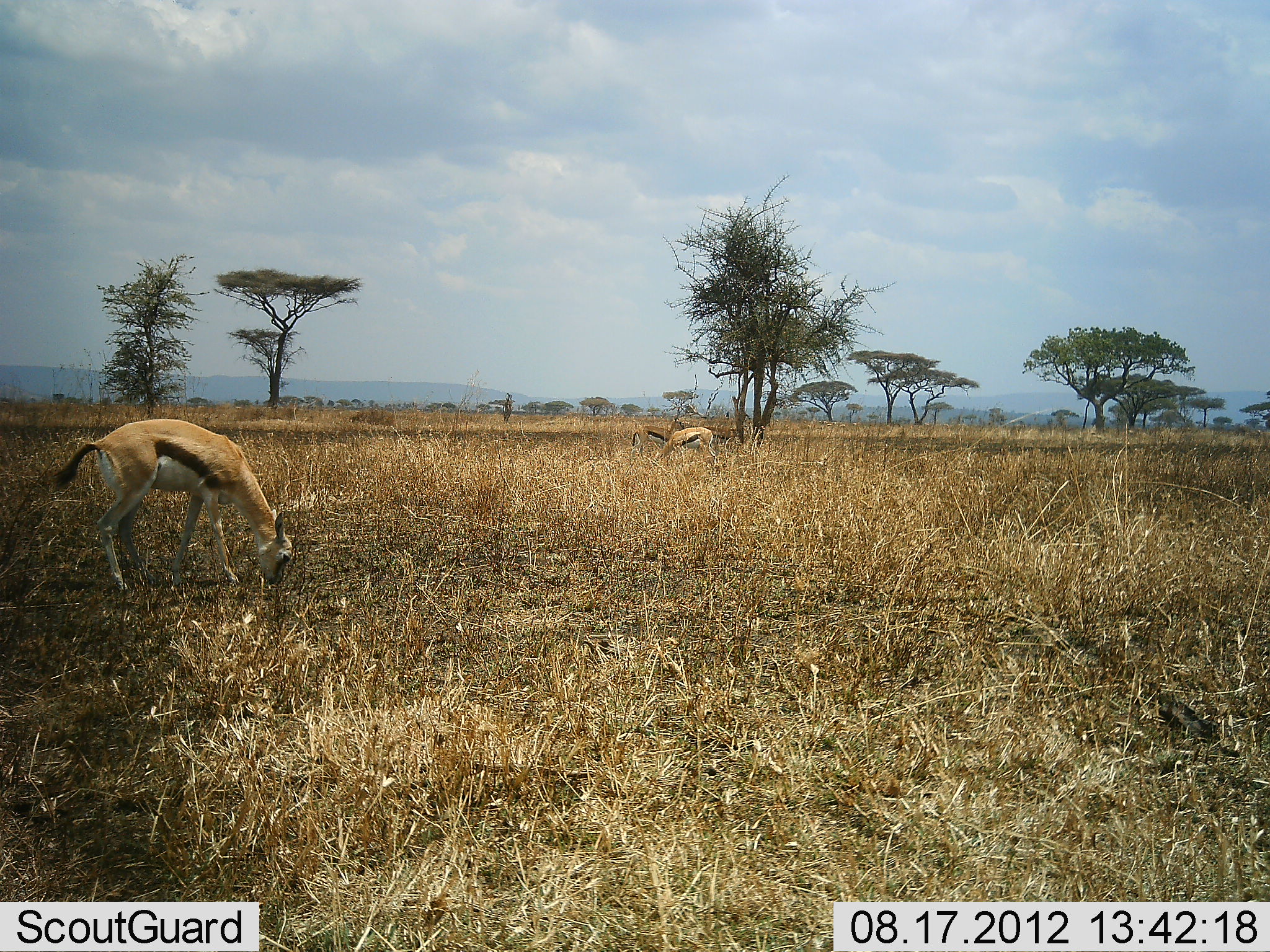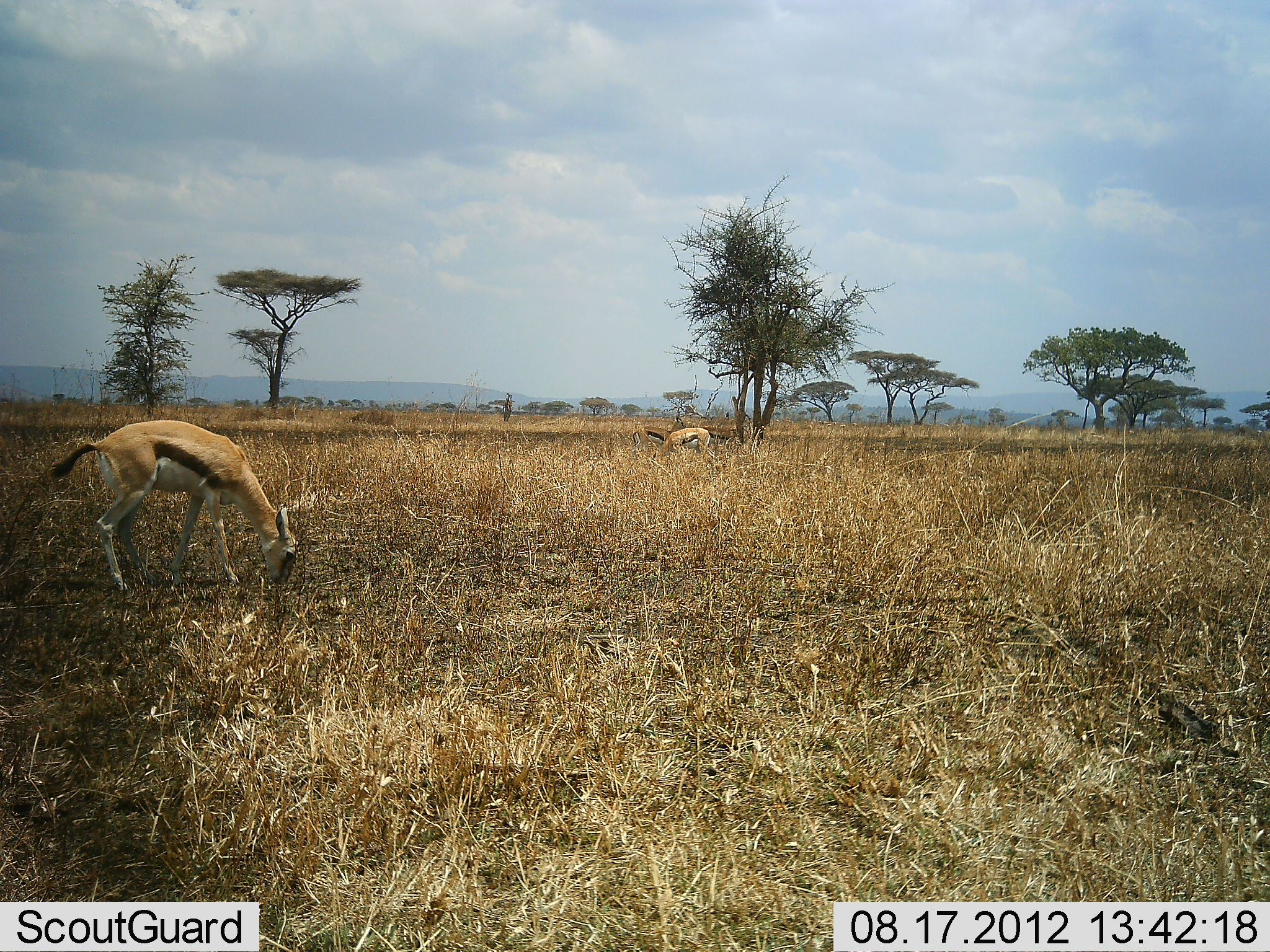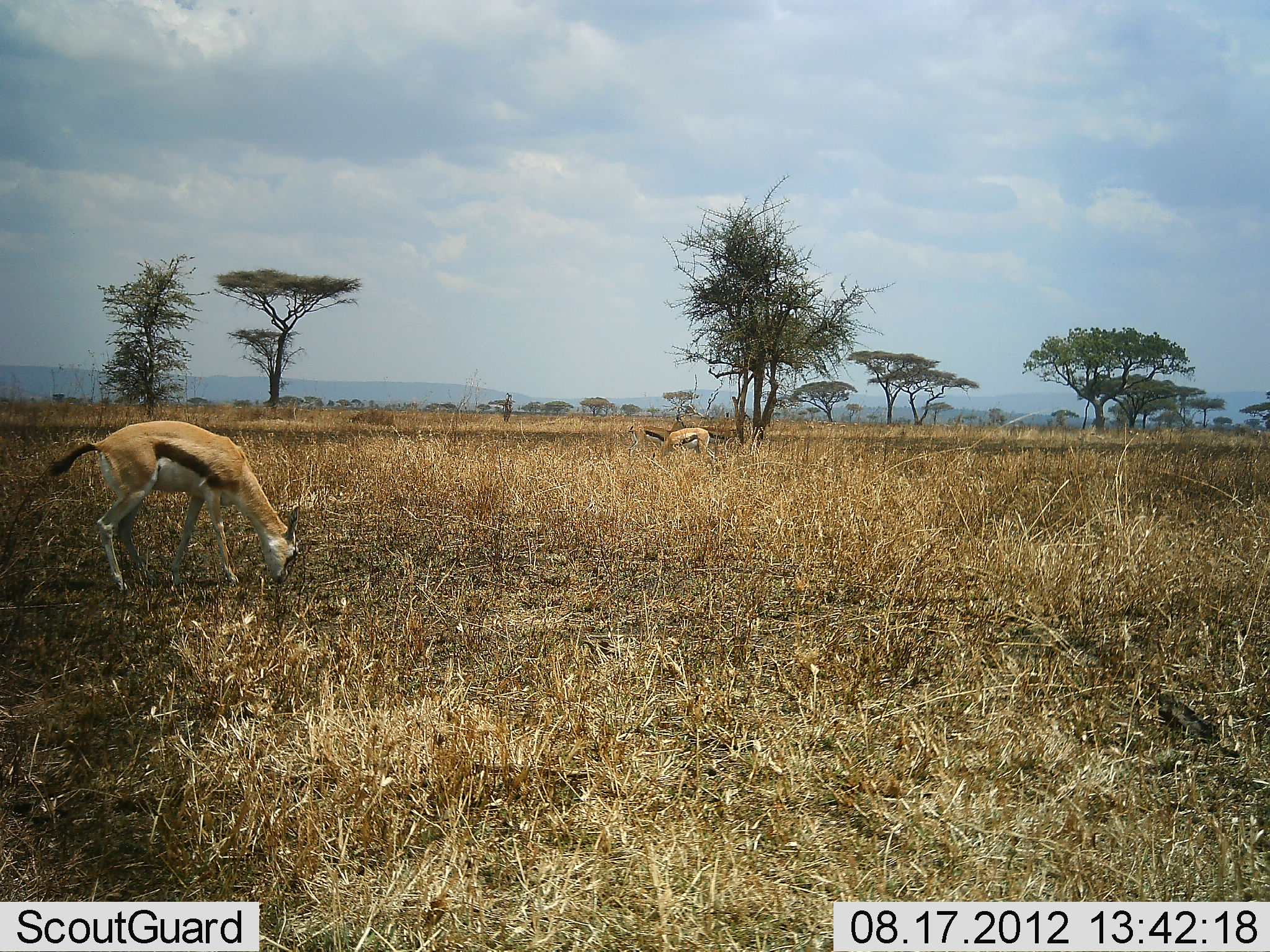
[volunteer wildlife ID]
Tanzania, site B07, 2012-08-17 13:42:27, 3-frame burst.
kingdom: Animalia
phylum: Chordata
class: Mammalia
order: Artiodactyla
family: Bovidae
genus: Eudorcas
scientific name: Eudorcas thomsonii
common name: thomson's gazelle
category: gazellethomsons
Gazellethomsons (thomson's gazelle) (Eudorcas thomsonii), count 2. Behavior (volunteer vote fractions): standing 30%, resting 0%, moving 0%, interacting 0%. Young present (vote fraction): 0%. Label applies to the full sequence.